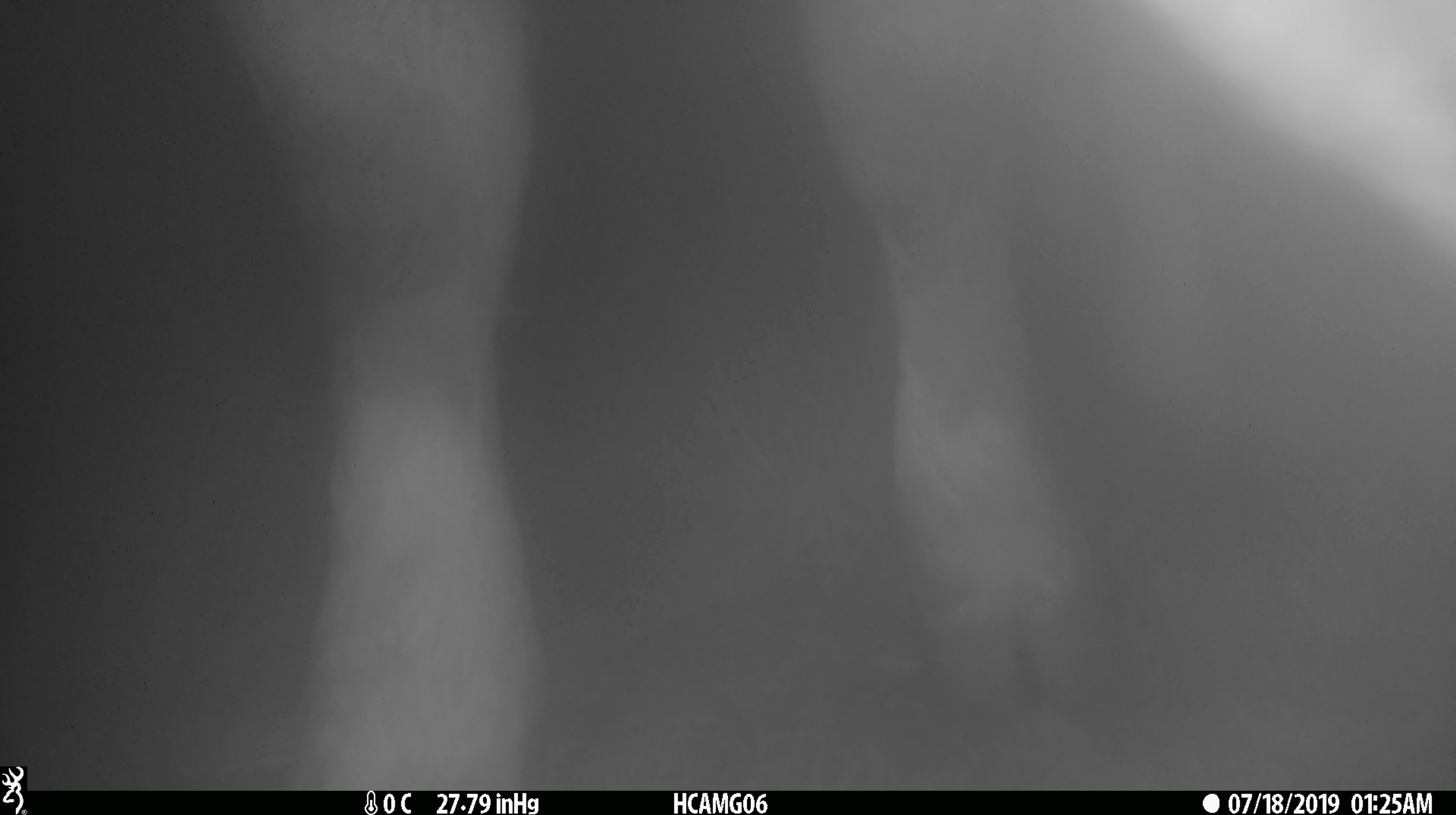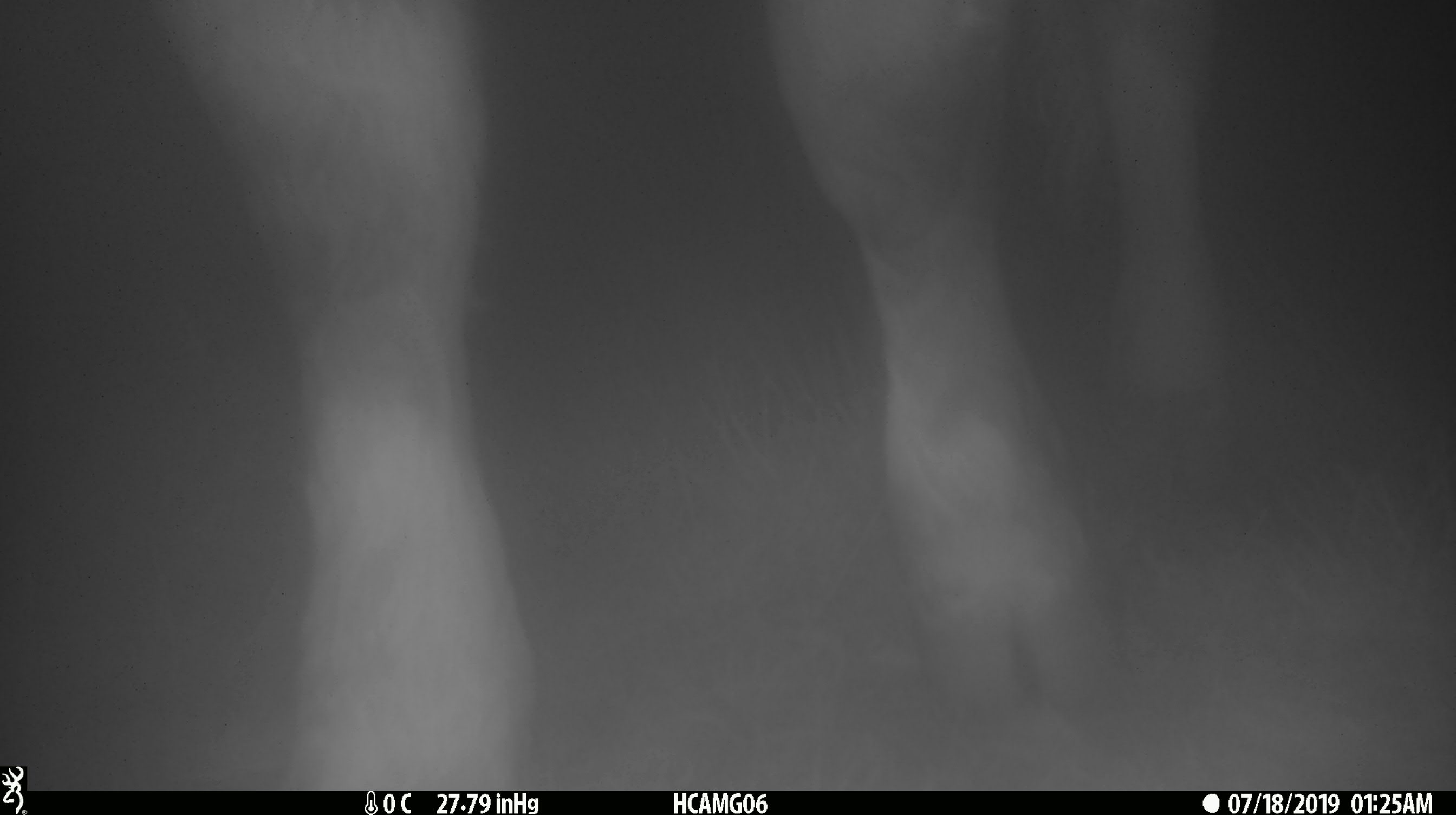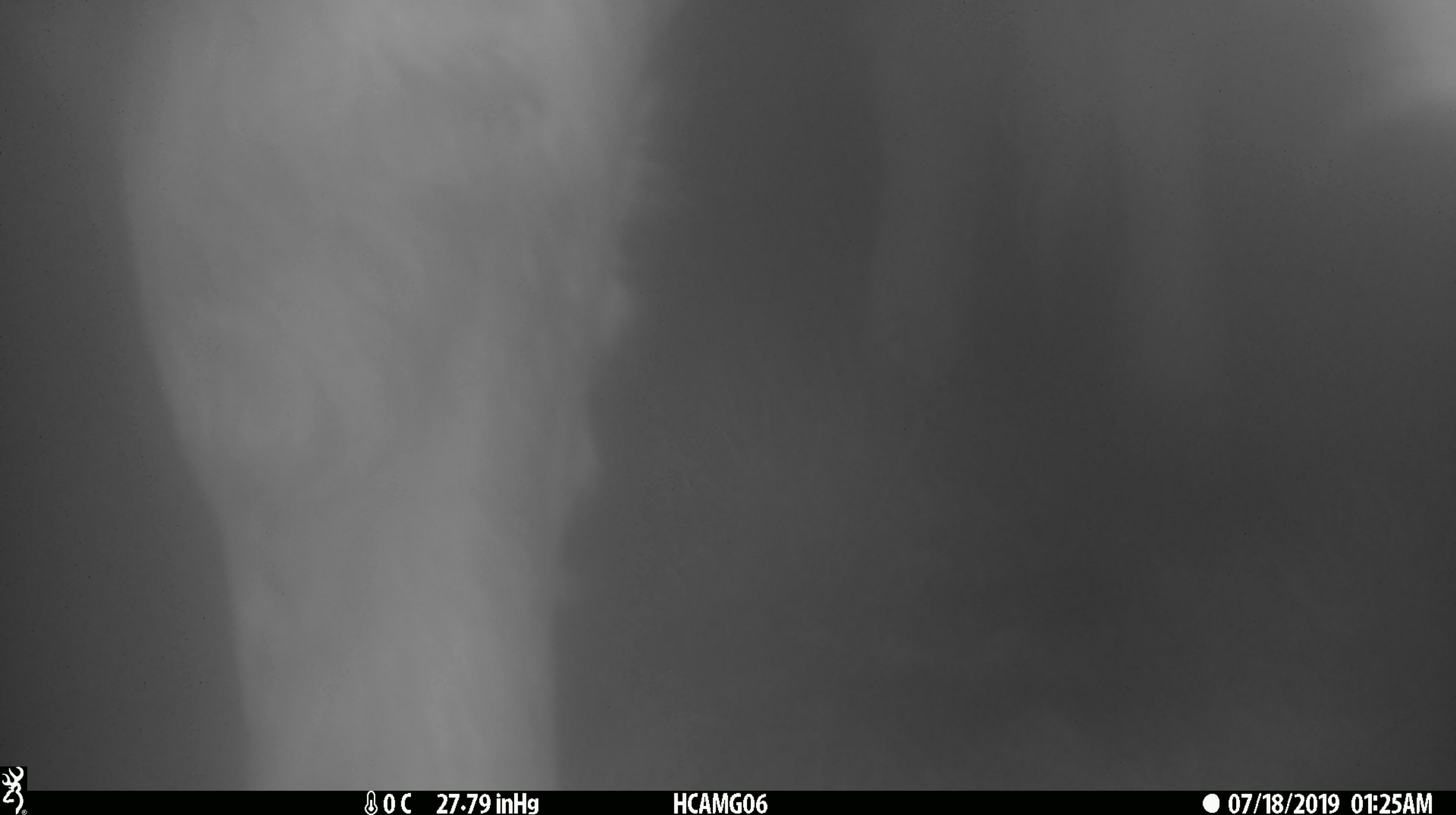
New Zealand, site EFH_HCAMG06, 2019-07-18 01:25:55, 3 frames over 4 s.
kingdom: Animalia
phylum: Chordata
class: Mammalia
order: Artiodactyla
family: Bovidae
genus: Bos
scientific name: Bos taurus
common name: domestic cow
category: cow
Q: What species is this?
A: Cow (domestic cow) (Bos taurus).